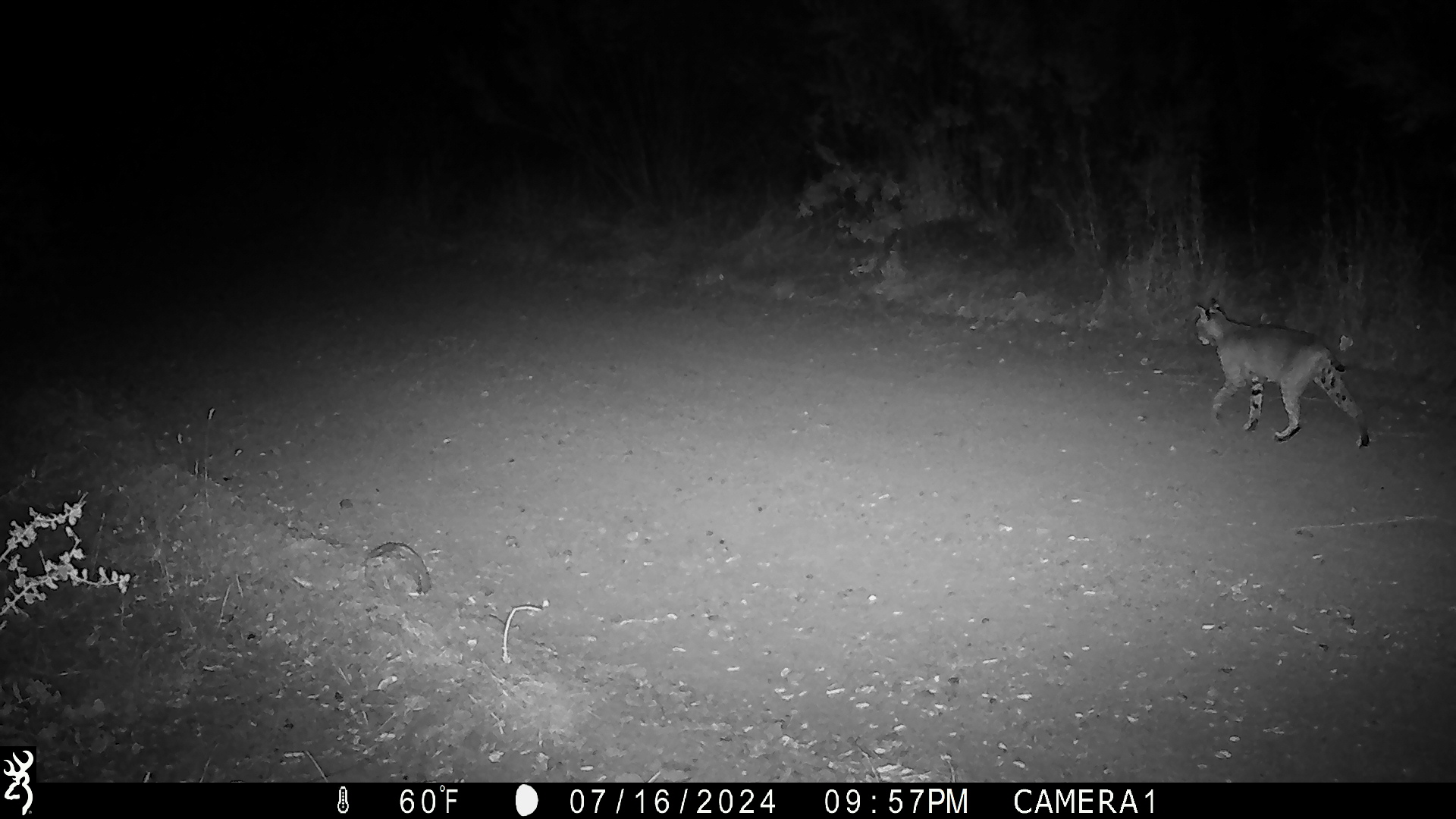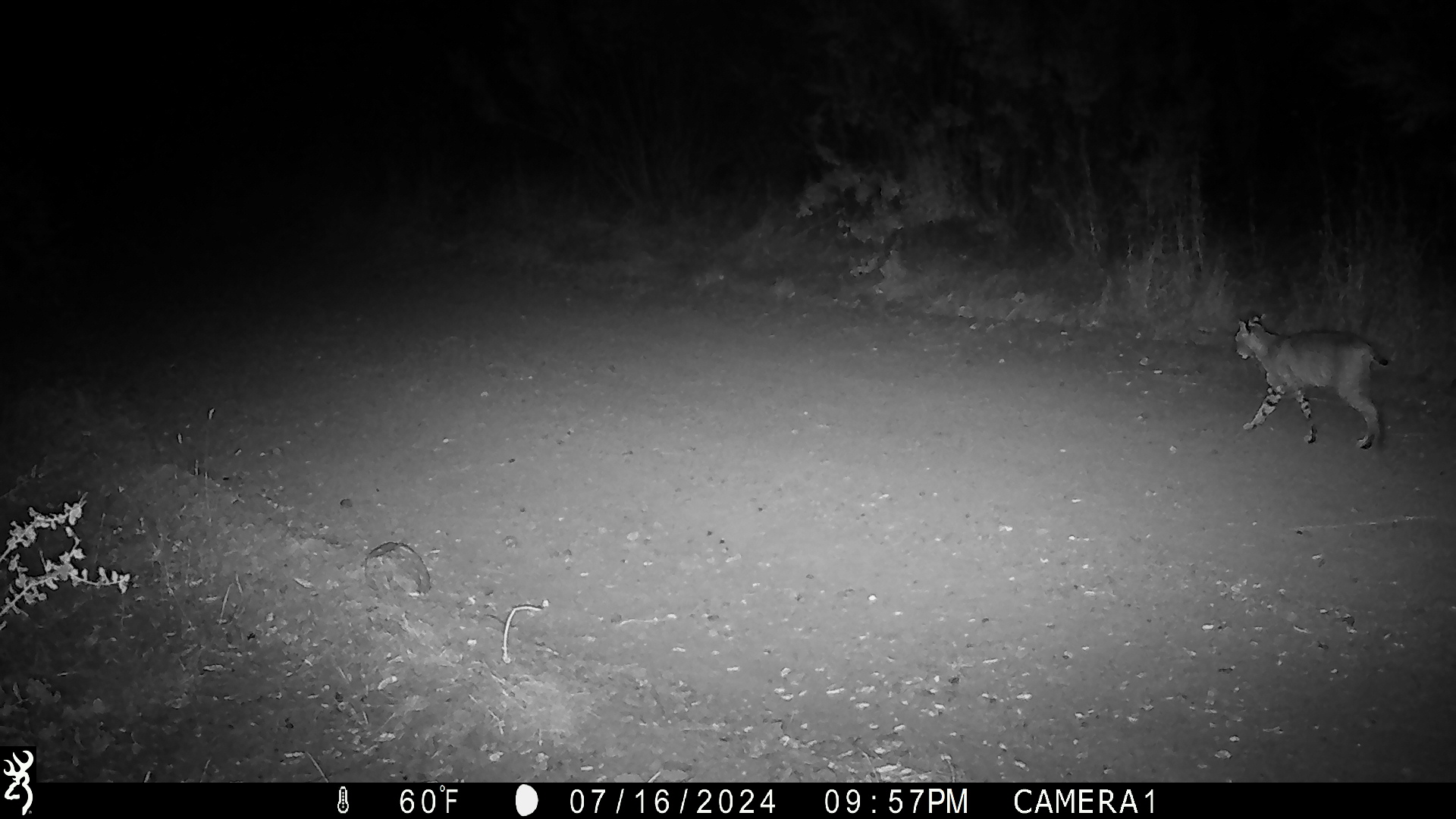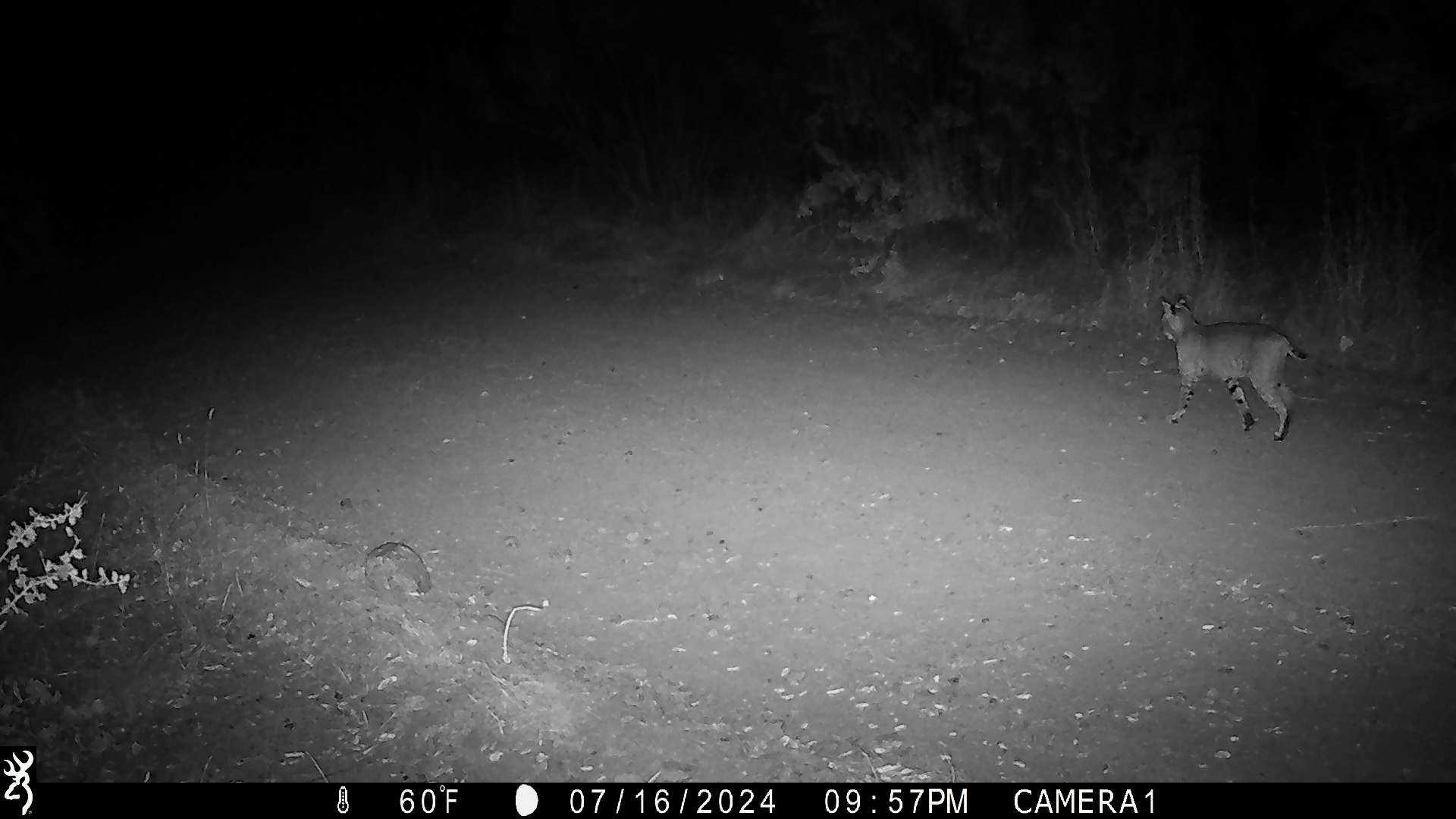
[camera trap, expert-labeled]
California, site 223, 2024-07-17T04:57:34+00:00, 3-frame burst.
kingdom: Animalia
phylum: Chordata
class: Mammalia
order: Carnivora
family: Felidae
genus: Lynx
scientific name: Lynx rufus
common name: bobcat